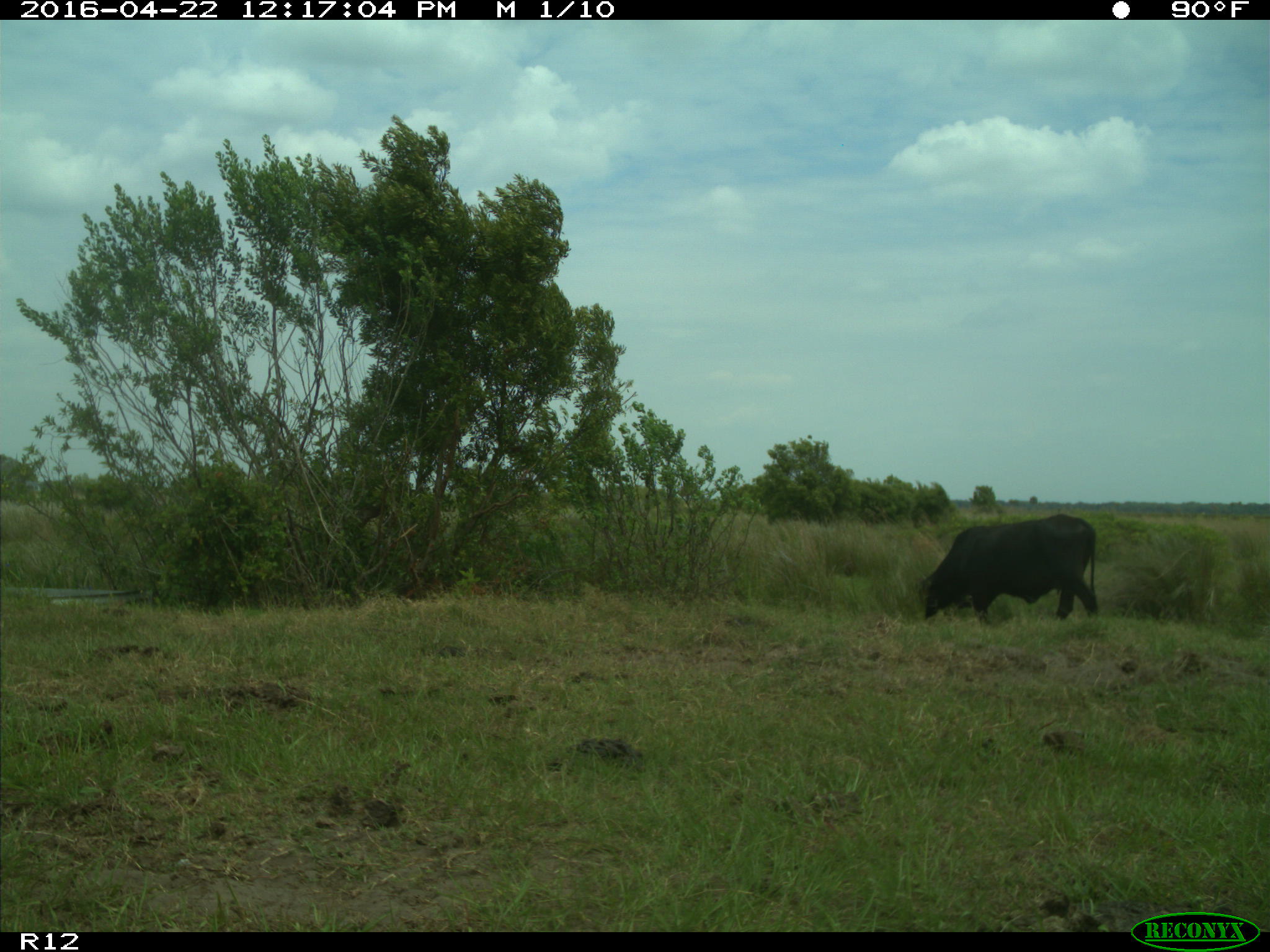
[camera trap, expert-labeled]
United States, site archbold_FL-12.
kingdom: Animalia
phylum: Chordata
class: Mammalia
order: Artiodactyla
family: Bovidae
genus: Bos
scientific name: Bos taurus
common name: domestic cow